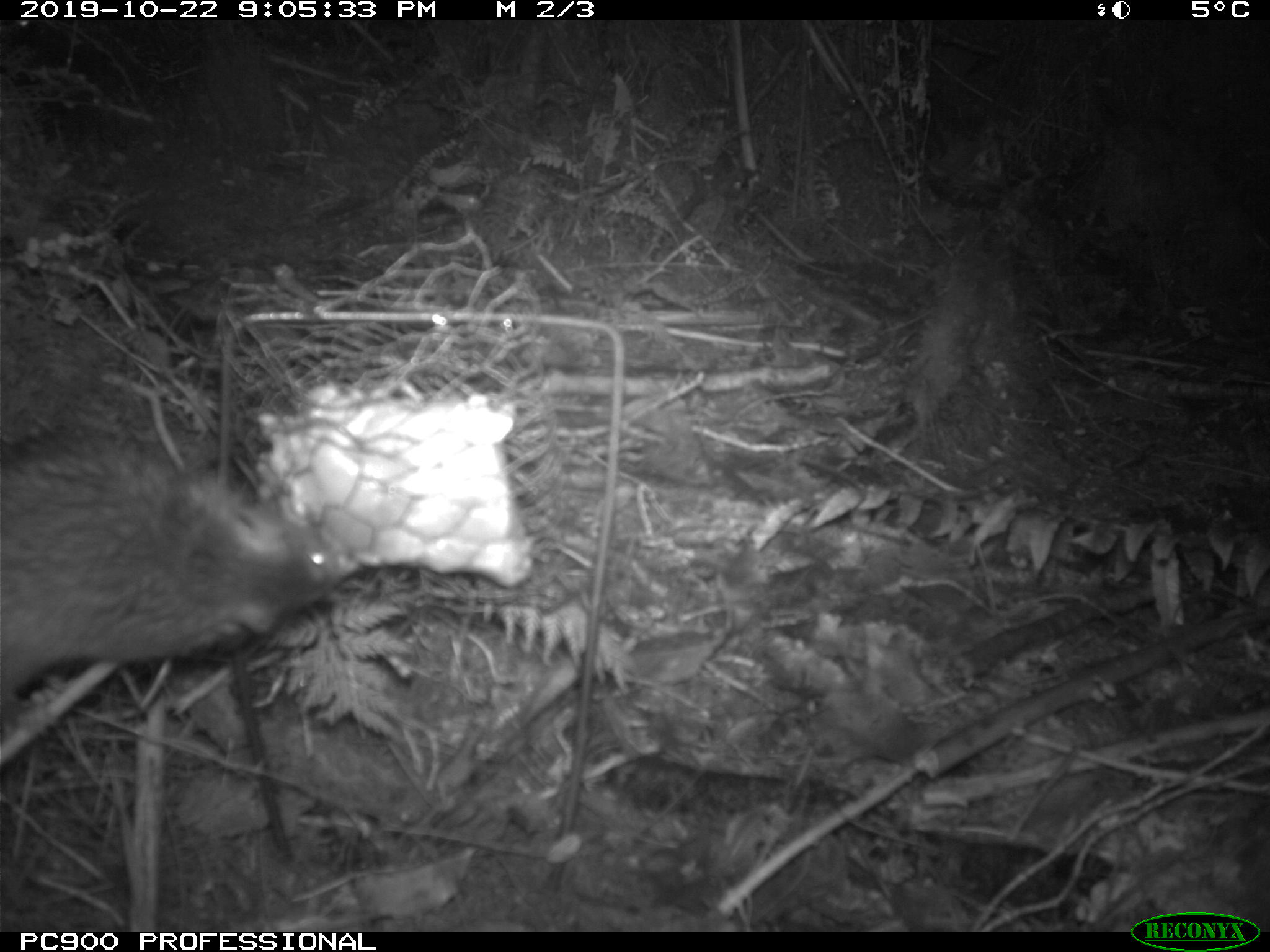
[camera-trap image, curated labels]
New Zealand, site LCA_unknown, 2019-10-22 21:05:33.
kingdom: Animalia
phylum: Chordata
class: Mammalia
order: Rodentia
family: Muridae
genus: Rattus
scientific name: Rattus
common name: rat